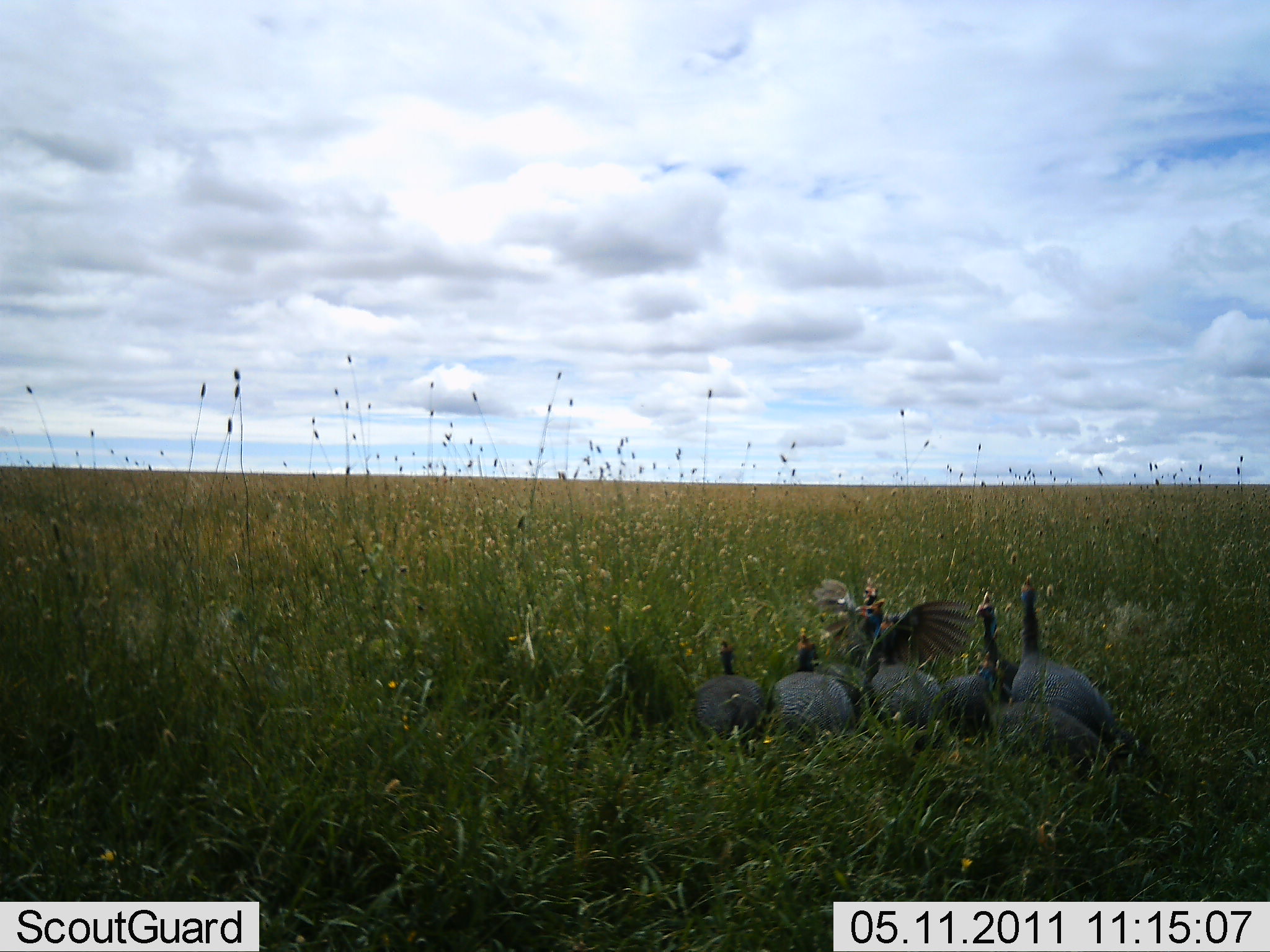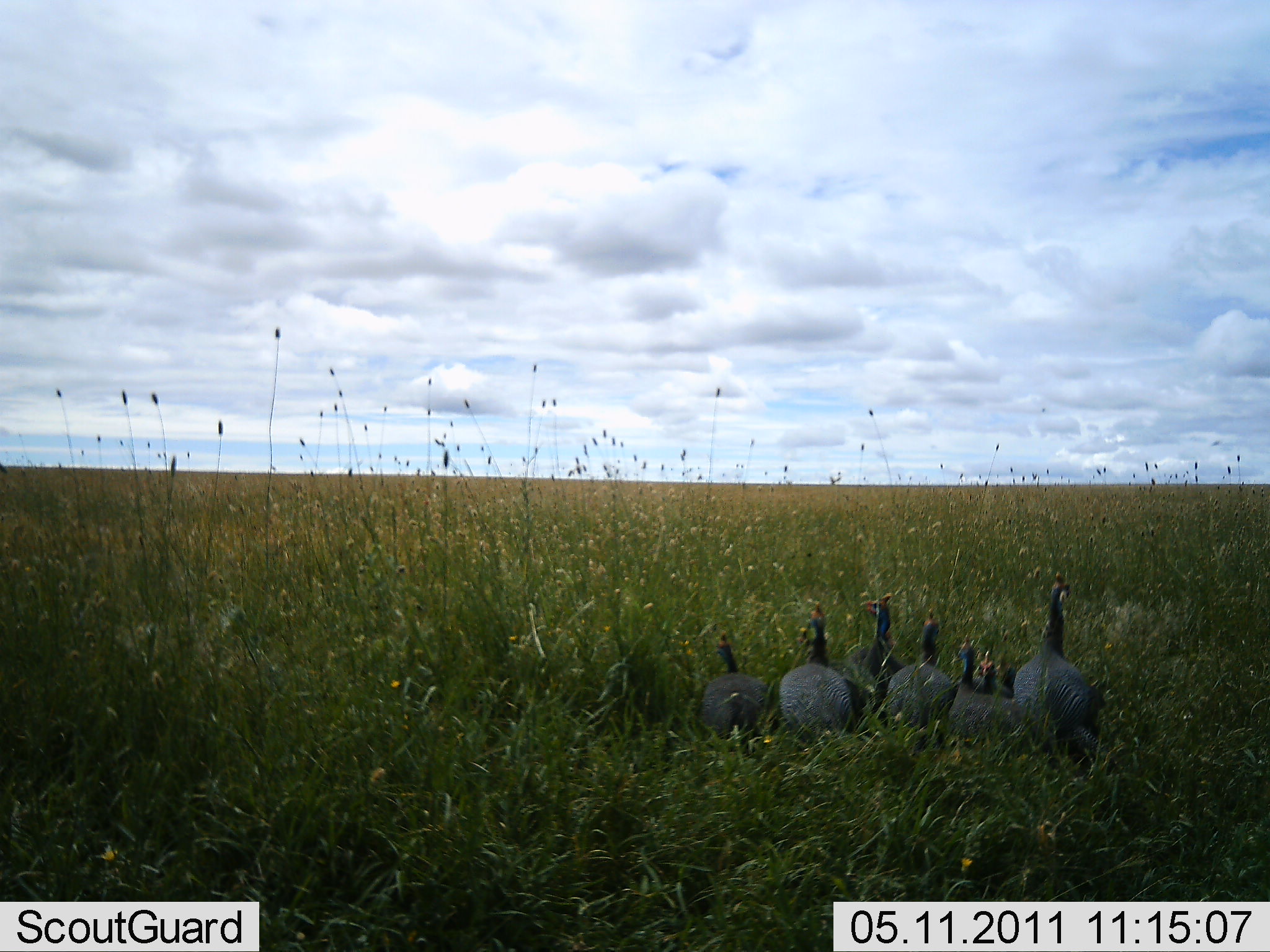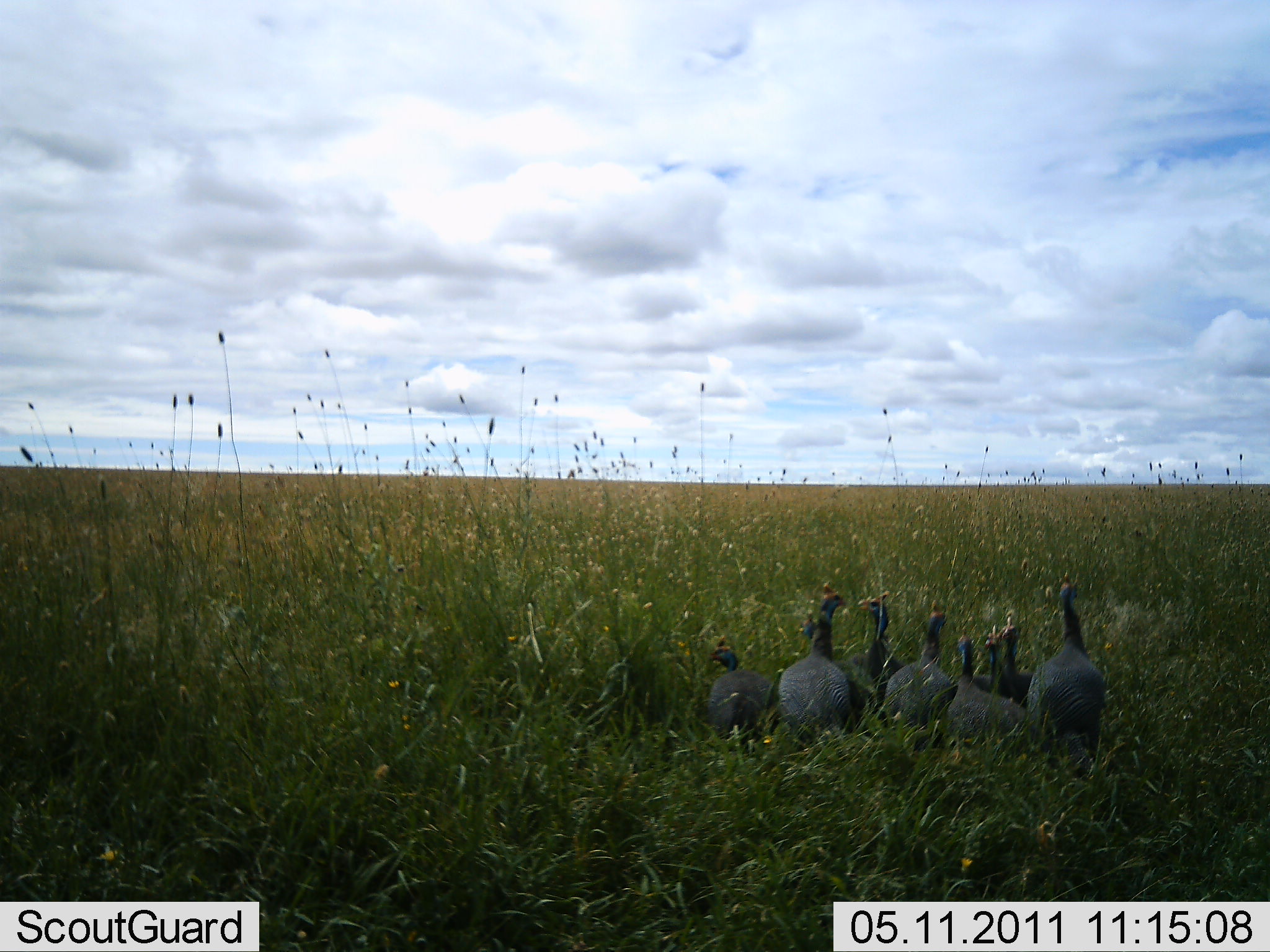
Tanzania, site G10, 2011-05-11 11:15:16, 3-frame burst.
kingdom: Animalia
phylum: Chordata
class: Aves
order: Galliformes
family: Numididae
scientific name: Numididae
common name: guinea fowl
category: guineafowl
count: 8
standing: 58%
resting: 67%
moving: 25%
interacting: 42%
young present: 0%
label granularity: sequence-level